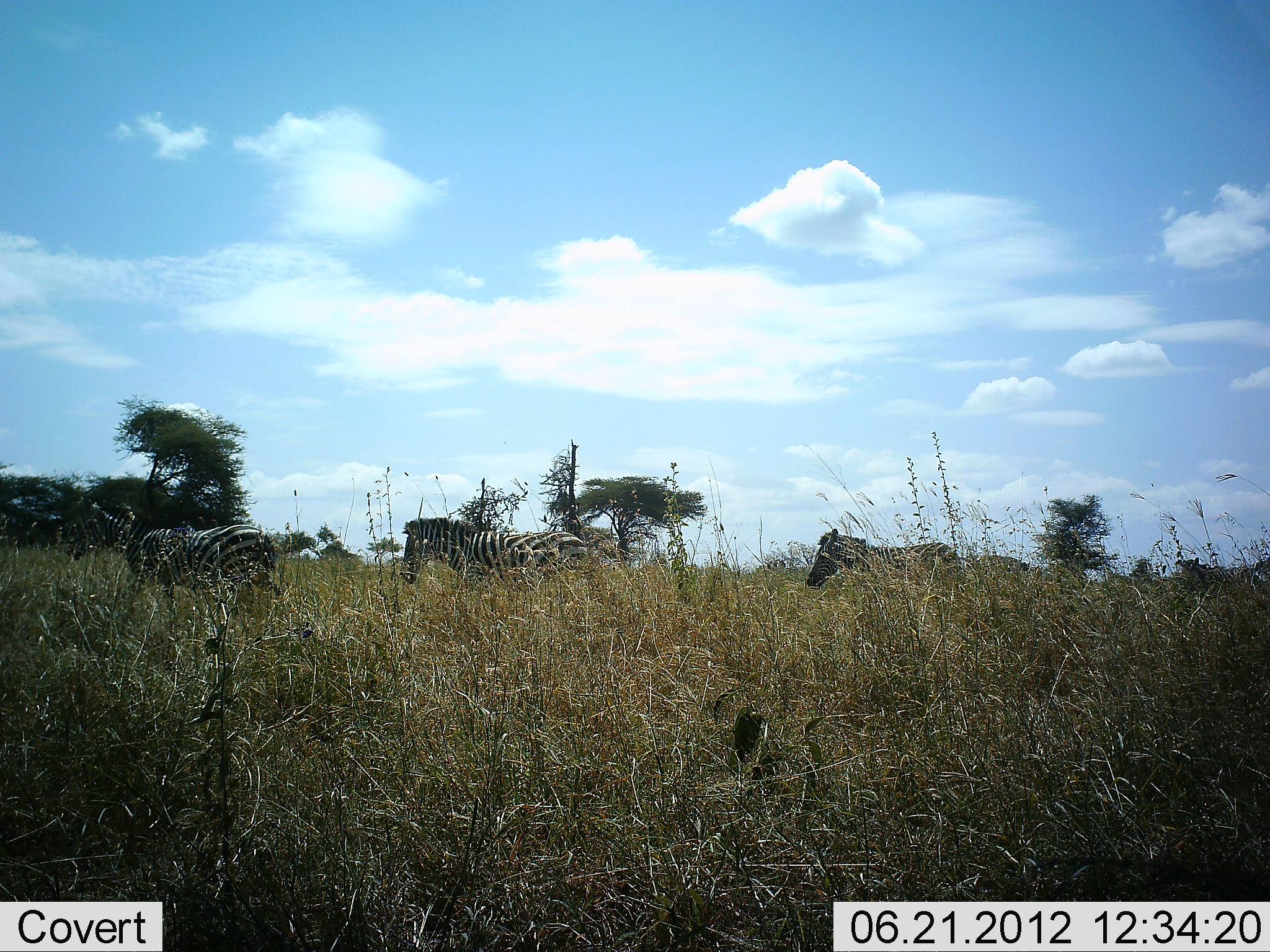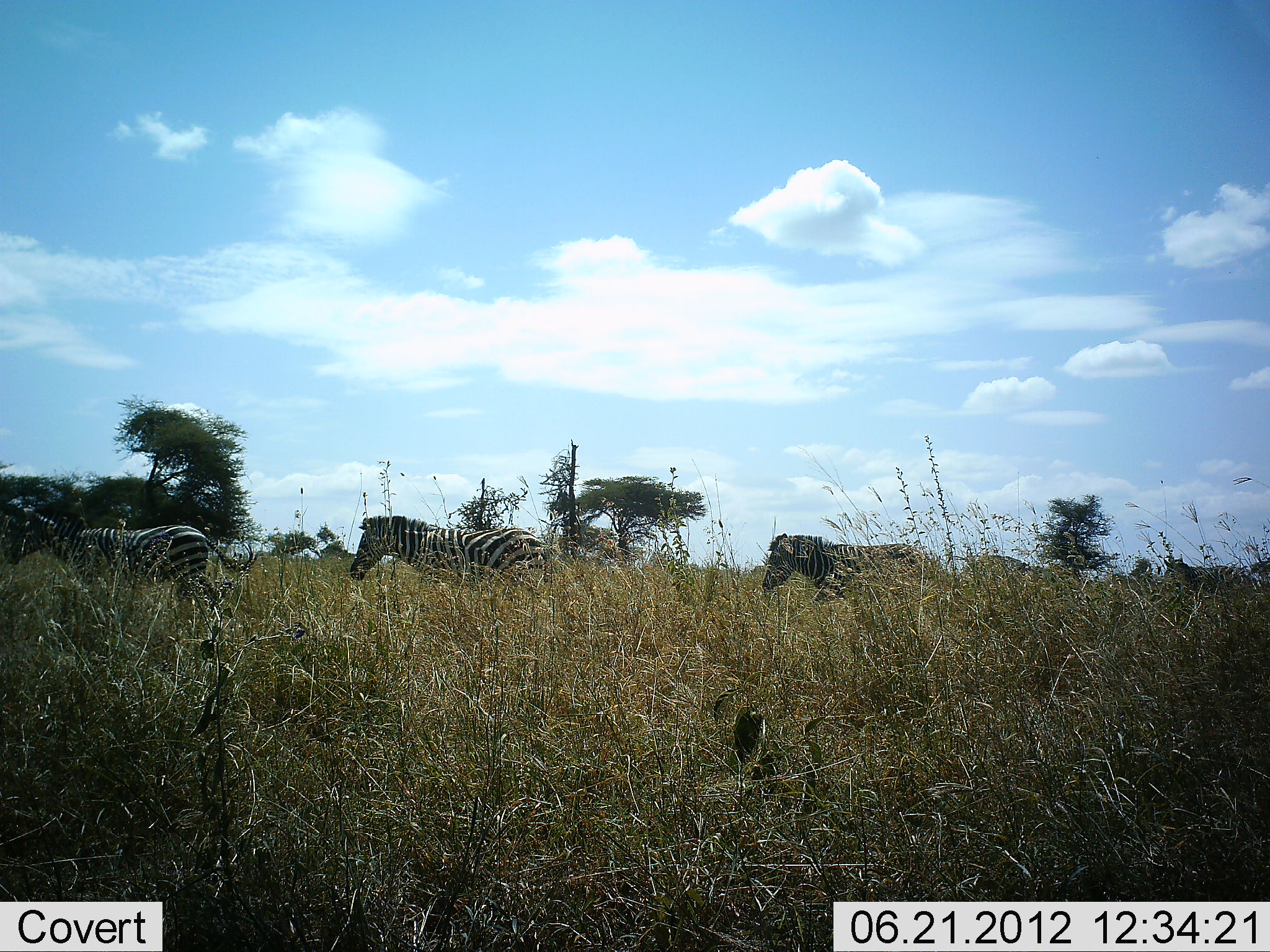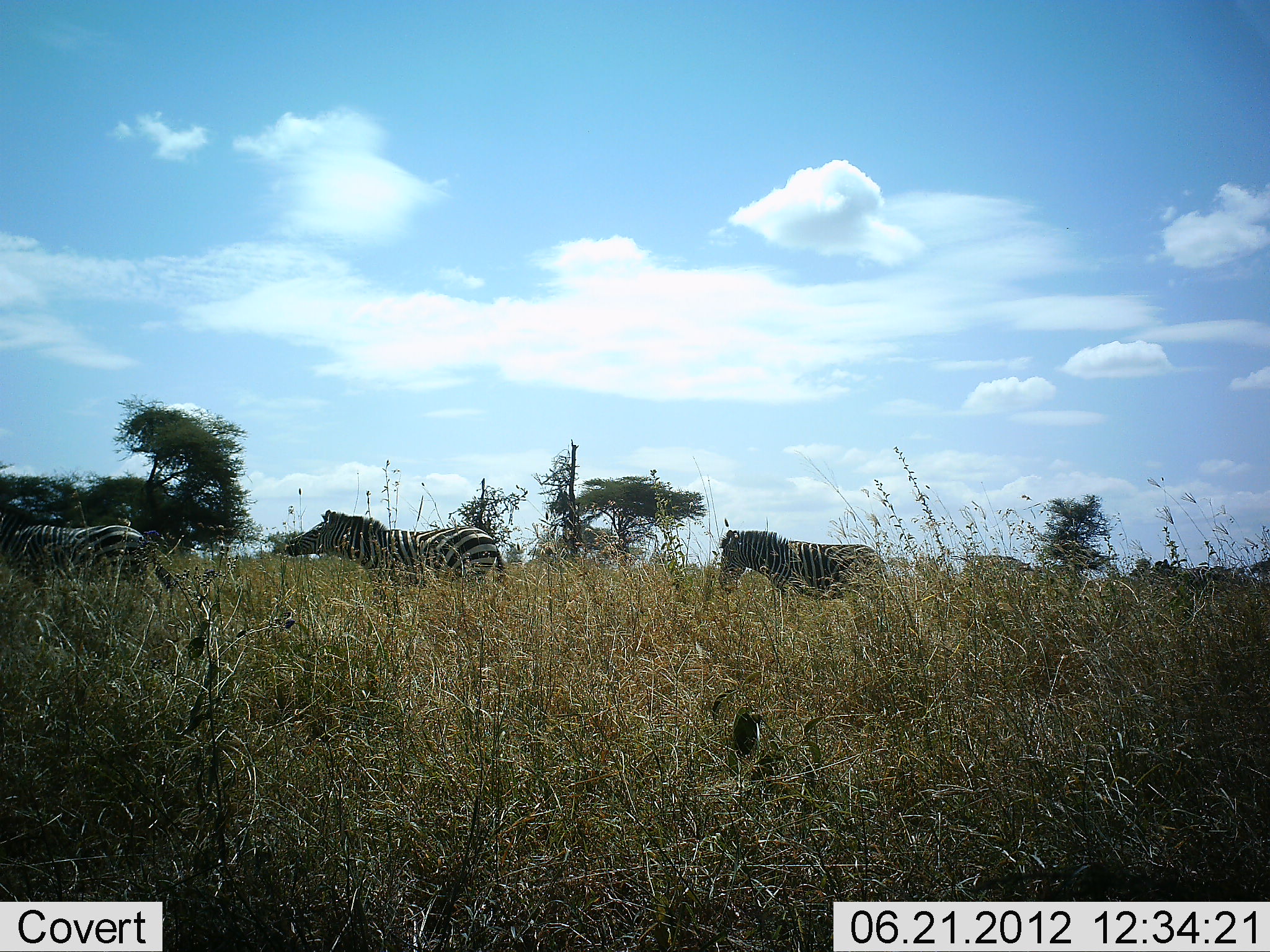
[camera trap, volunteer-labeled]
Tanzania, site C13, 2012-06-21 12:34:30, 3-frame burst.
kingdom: Animalia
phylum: Chordata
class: Mammalia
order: Perissodactyla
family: Equidae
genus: Equus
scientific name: Equus quagga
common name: plains zebra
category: zebra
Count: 4.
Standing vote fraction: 0%.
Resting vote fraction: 0%.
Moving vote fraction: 100%.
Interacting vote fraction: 0%.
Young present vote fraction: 10%.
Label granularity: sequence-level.